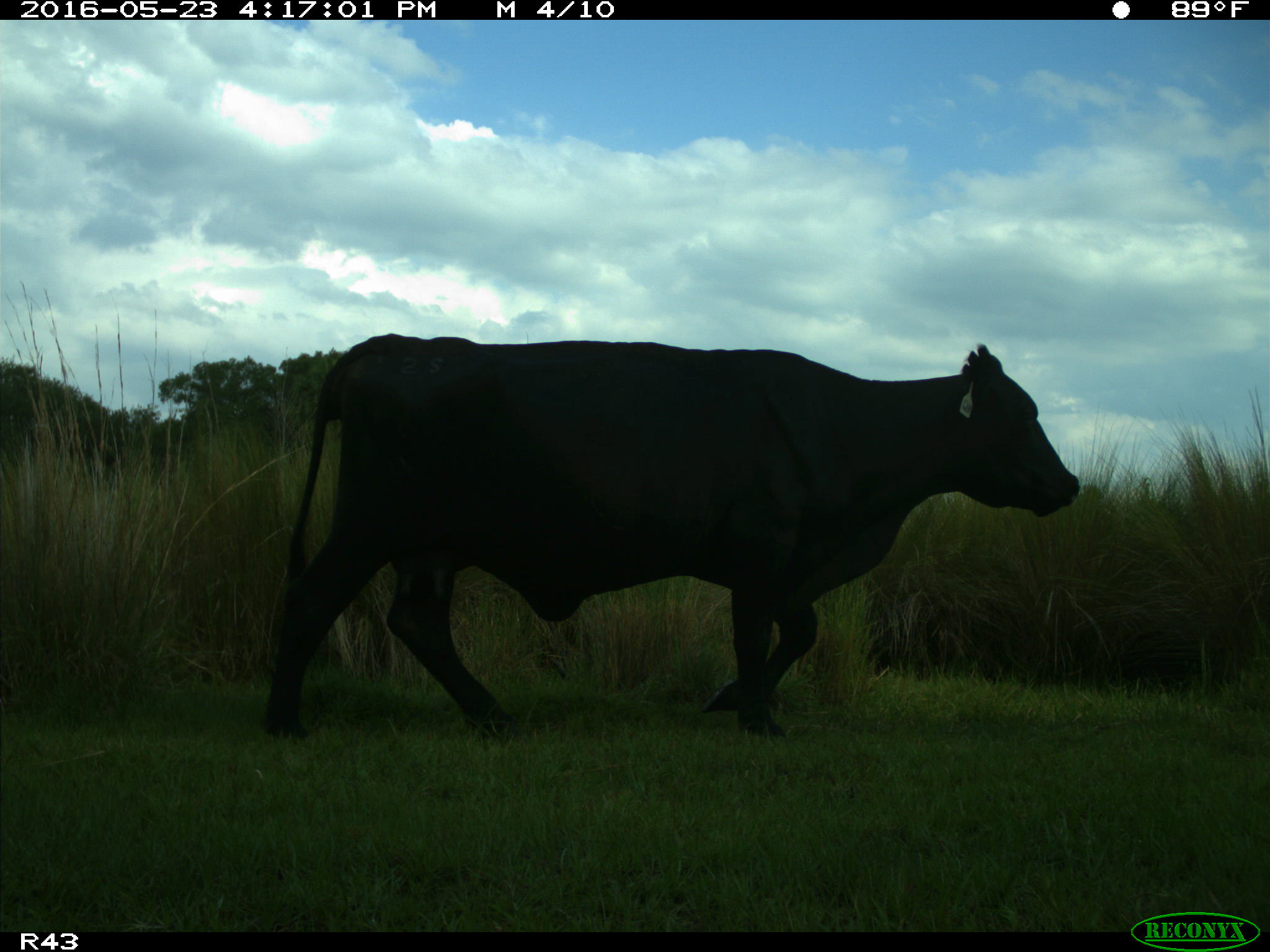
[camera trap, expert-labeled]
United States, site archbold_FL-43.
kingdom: Animalia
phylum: Chordata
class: Mammalia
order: Artiodactyla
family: Bovidae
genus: Bos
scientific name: Bos taurus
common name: domestic cow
Bos taurus (domestic cow).